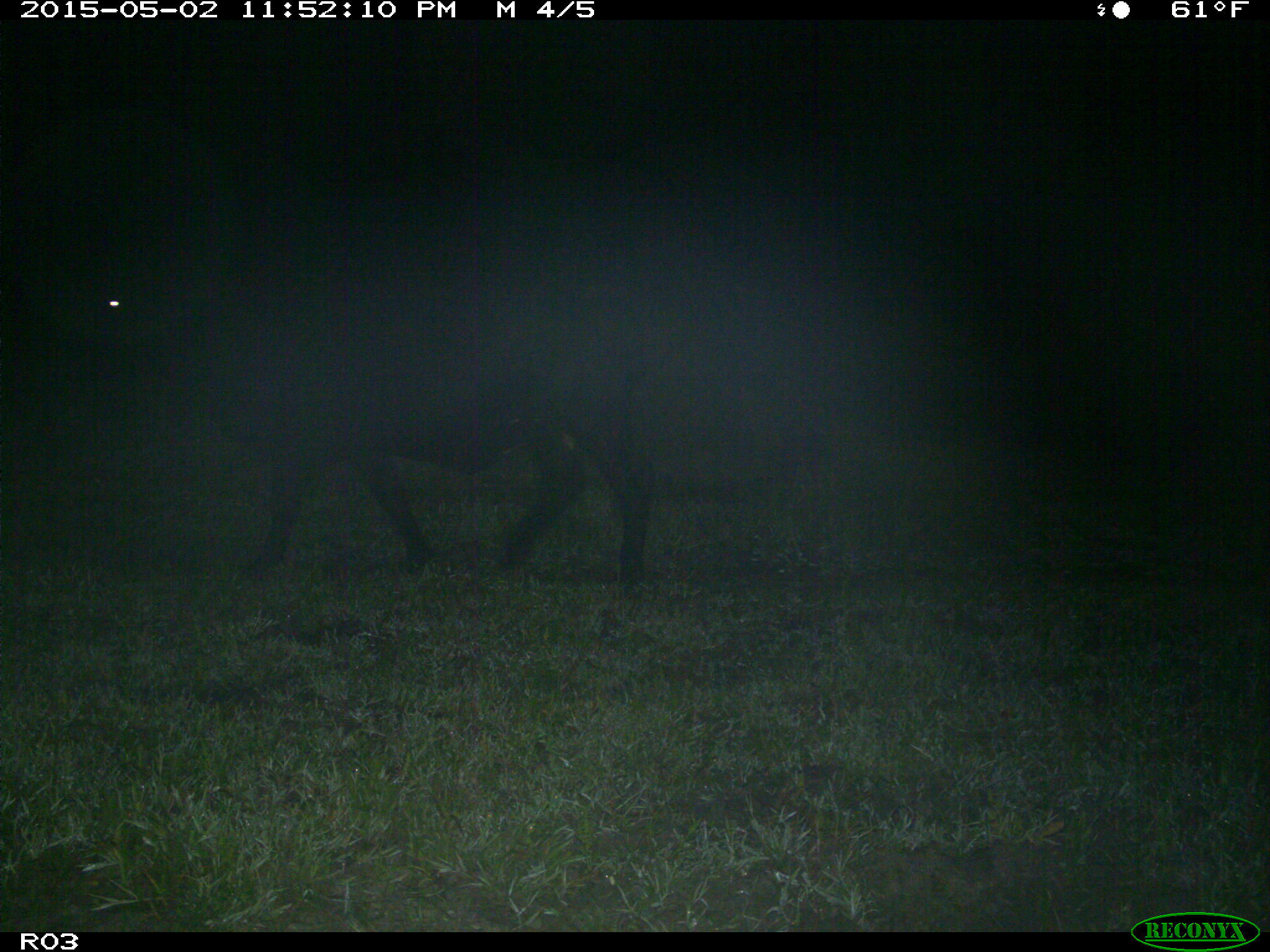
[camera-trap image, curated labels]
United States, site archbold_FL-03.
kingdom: Animalia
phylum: Chordata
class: Mammalia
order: Artiodactyla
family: Bovidae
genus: Bos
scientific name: Bos taurus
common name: domestic cow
Bos taurus (domestic cow).